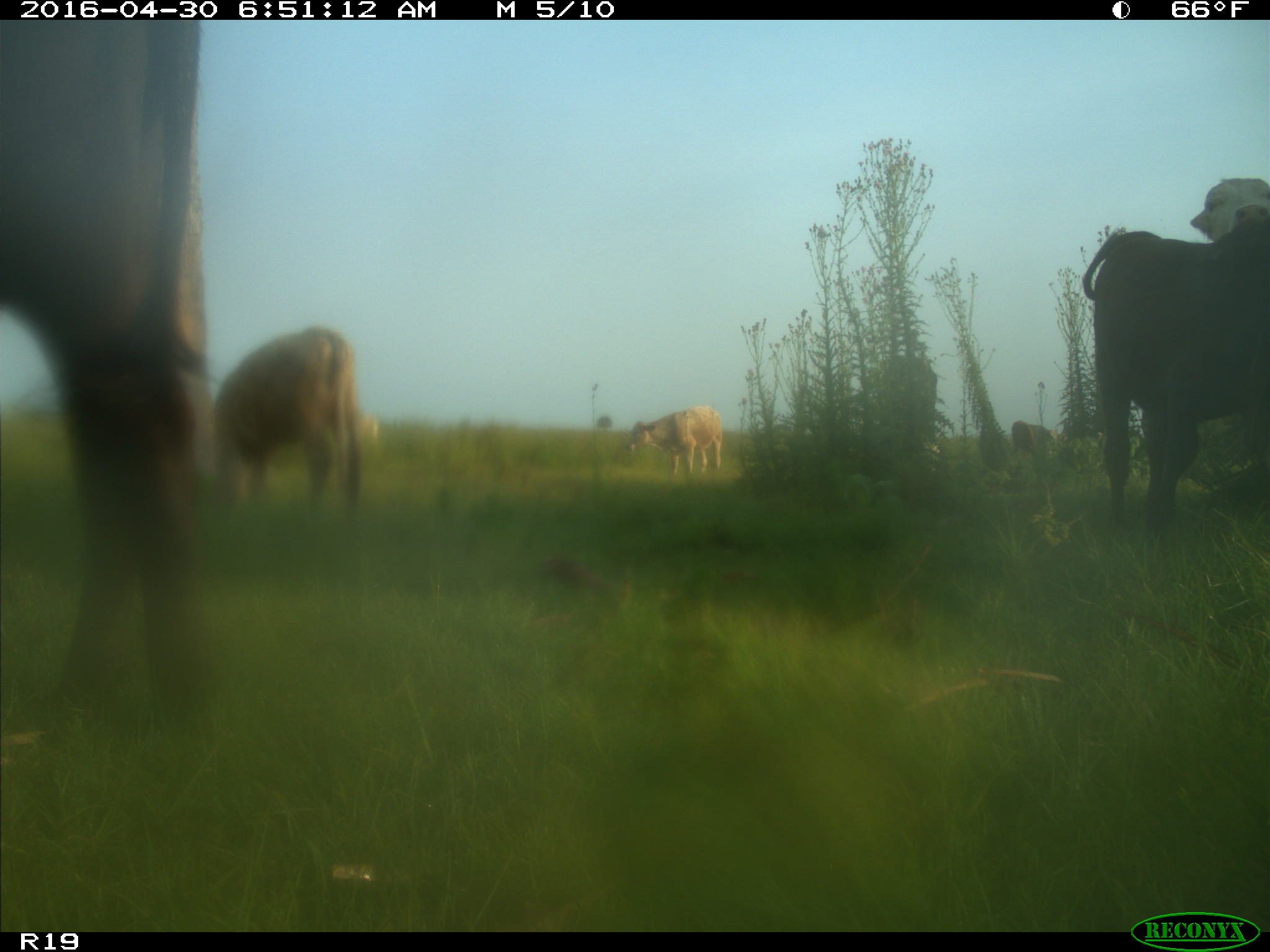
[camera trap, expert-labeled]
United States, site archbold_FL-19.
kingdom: Animalia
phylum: Chordata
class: Mammalia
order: Artiodactyla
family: Bovidae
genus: Bos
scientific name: Bos taurus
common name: domestic cow